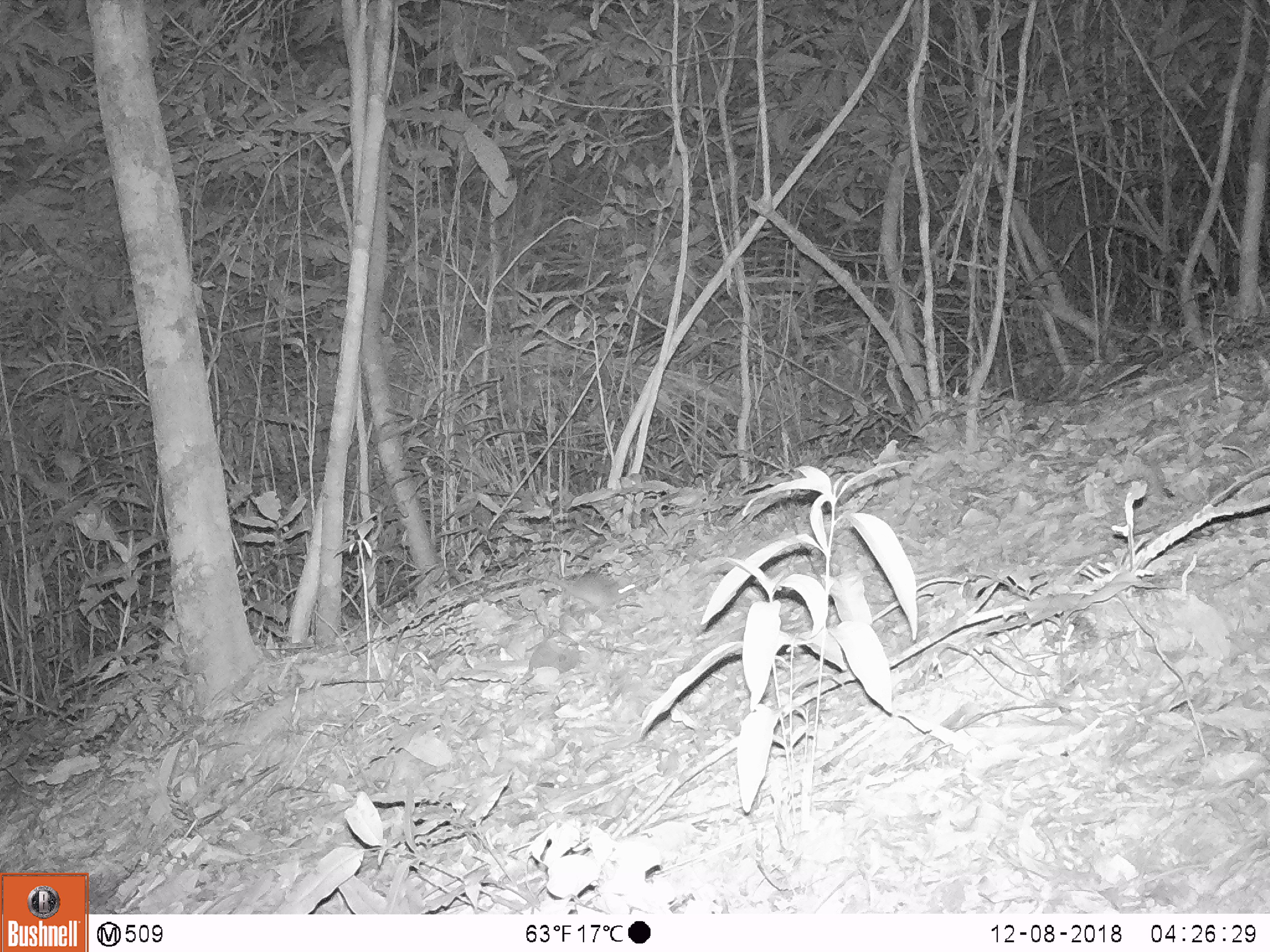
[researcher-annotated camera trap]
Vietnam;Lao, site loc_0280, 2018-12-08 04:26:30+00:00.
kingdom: Animalia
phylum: Chordata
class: Mammalia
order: Carnivora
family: Mustelidae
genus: Melogale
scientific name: Melogale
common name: ferret badger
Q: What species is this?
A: Ferret badger (Melogale).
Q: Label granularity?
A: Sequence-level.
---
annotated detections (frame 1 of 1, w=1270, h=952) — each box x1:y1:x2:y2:
ferret badger: 549:573:636:609